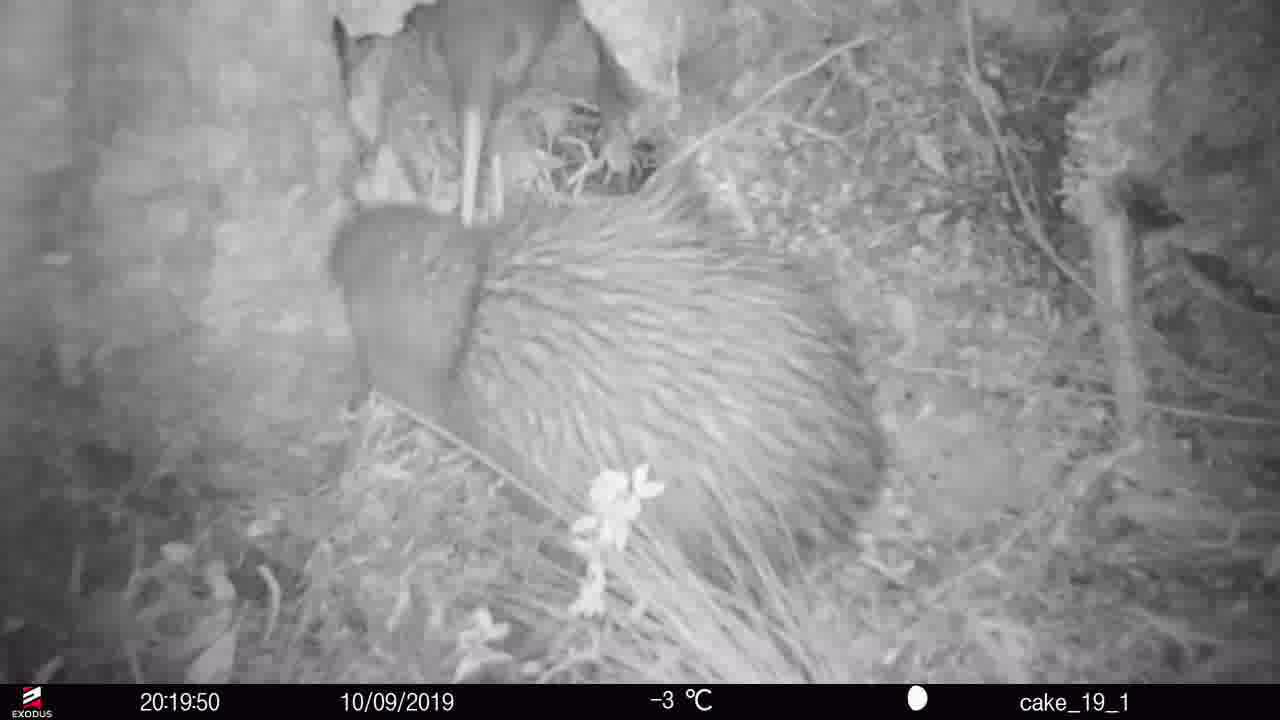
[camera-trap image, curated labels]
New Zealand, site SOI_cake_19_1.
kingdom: Animalia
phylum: Chordata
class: Aves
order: Apterygiformes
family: Apterygidae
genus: Apteryx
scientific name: Apteryx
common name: kiwi